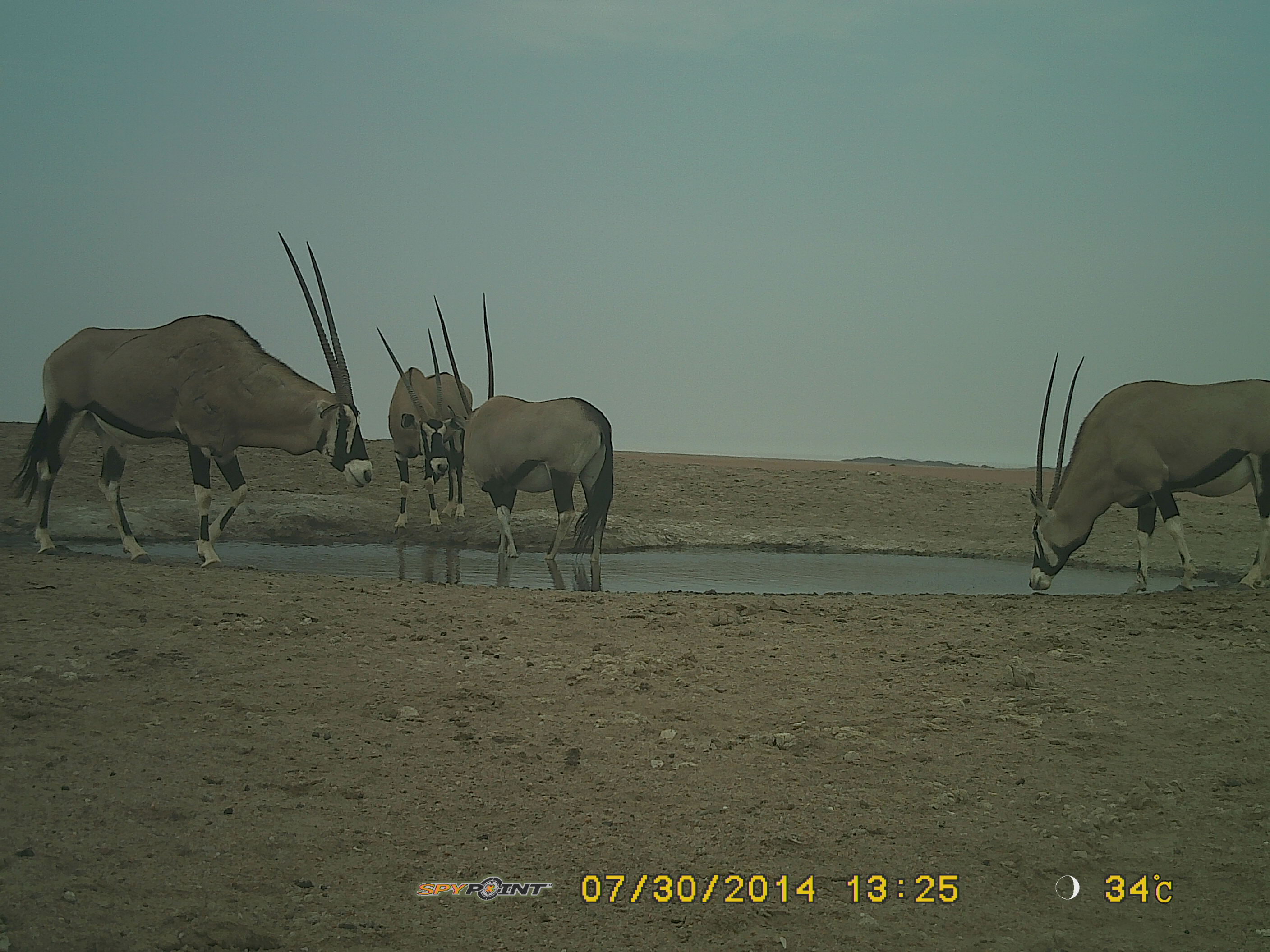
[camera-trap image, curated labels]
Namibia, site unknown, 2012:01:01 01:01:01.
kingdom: Animalia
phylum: Chordata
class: Mammalia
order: Artiodactyla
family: Bovidae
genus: Oryx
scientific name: Oryx gazella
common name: gemsbok